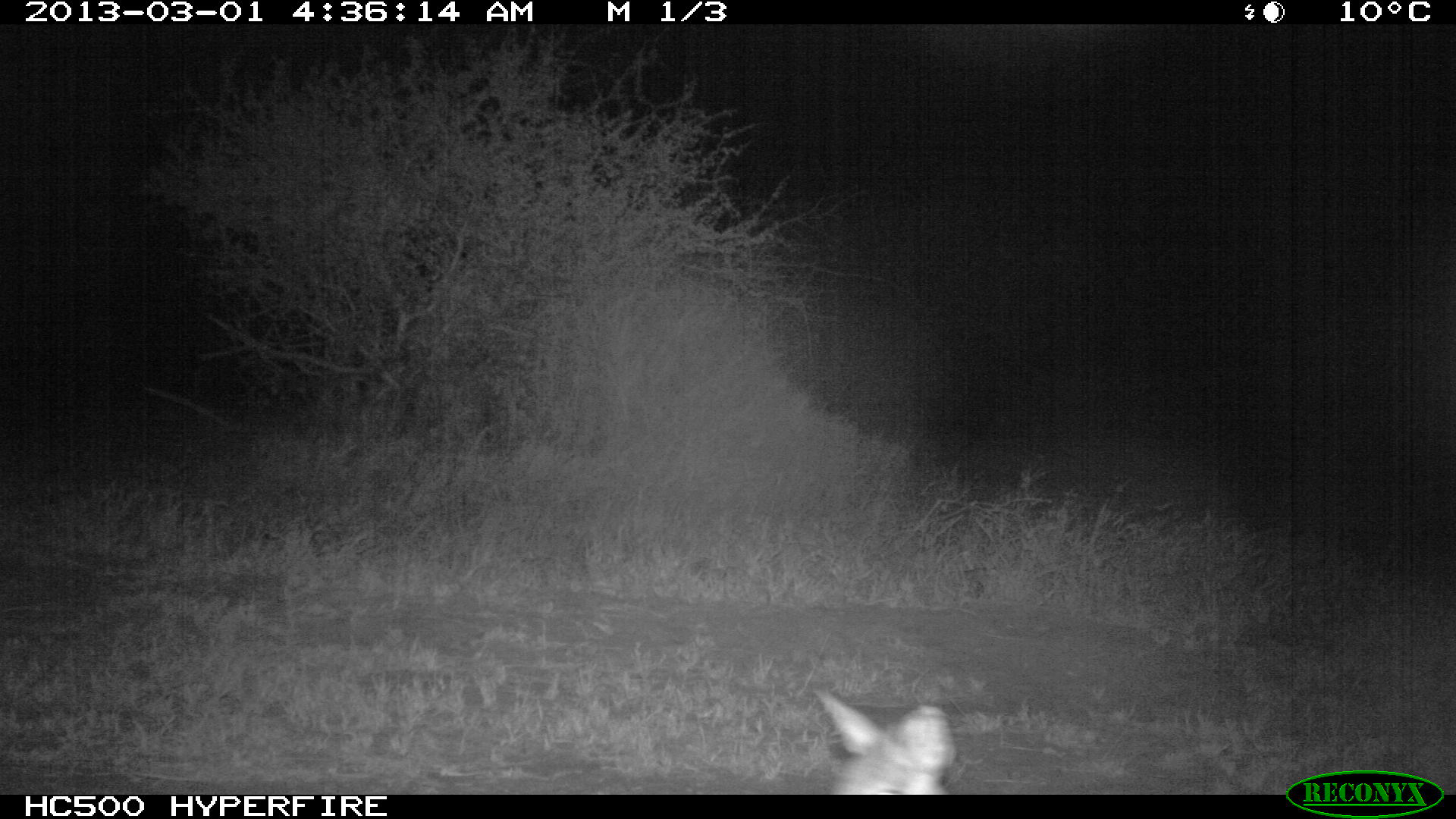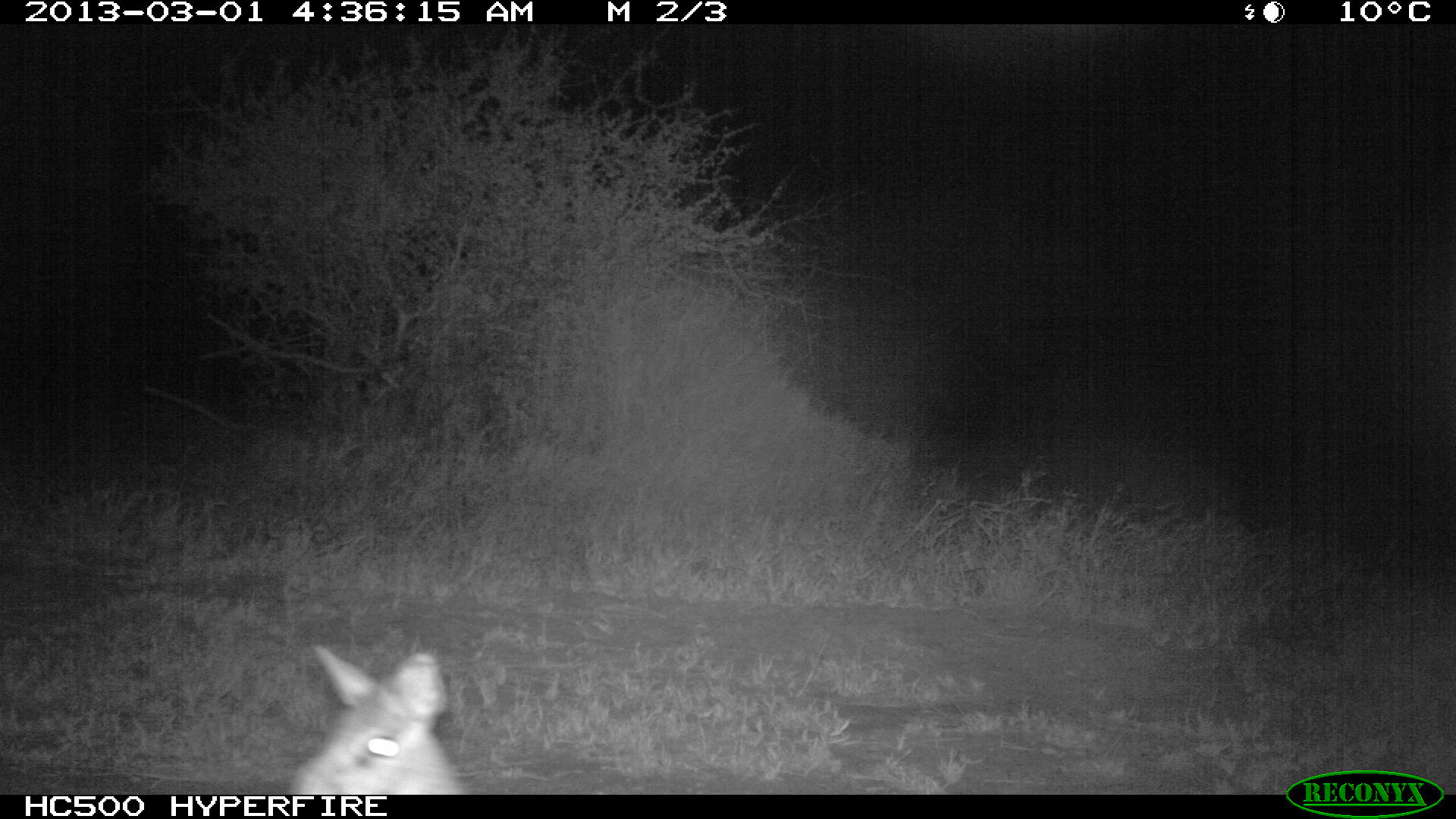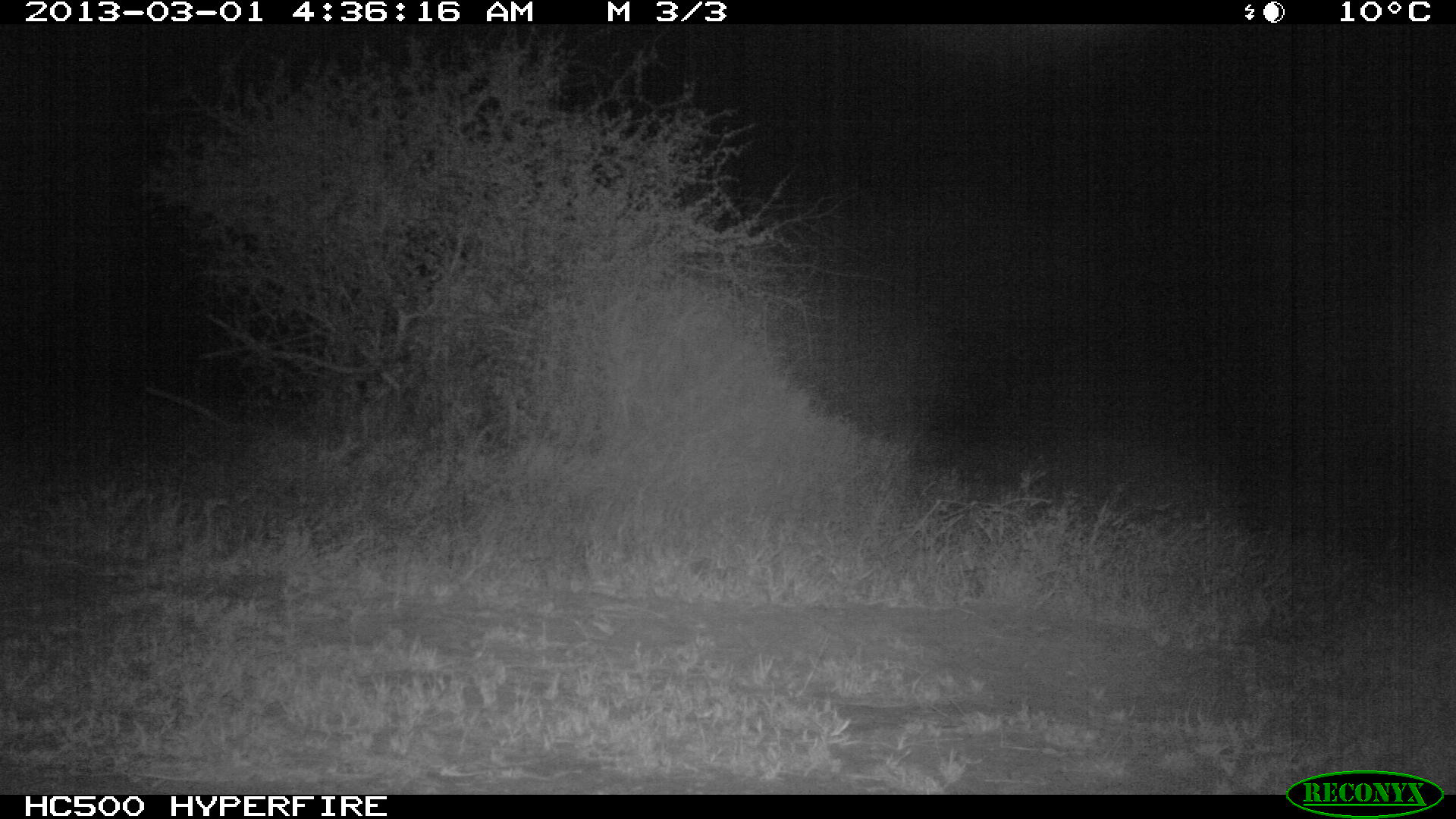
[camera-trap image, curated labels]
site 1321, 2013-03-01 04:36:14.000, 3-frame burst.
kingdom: Animalia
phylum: Chordata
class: Mammalia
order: Artiodactyla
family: Bovidae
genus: Madoqua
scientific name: Madoqua guentheri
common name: günther's dik-dik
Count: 1.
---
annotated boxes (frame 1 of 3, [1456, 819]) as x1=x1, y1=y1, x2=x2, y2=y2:
madoqua guentheri: x1=809, y1=684, x2=952, y2=796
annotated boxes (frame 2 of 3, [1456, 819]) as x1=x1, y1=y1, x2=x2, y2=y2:
madoqua guentheri: x1=287, y1=646, x2=469, y2=795